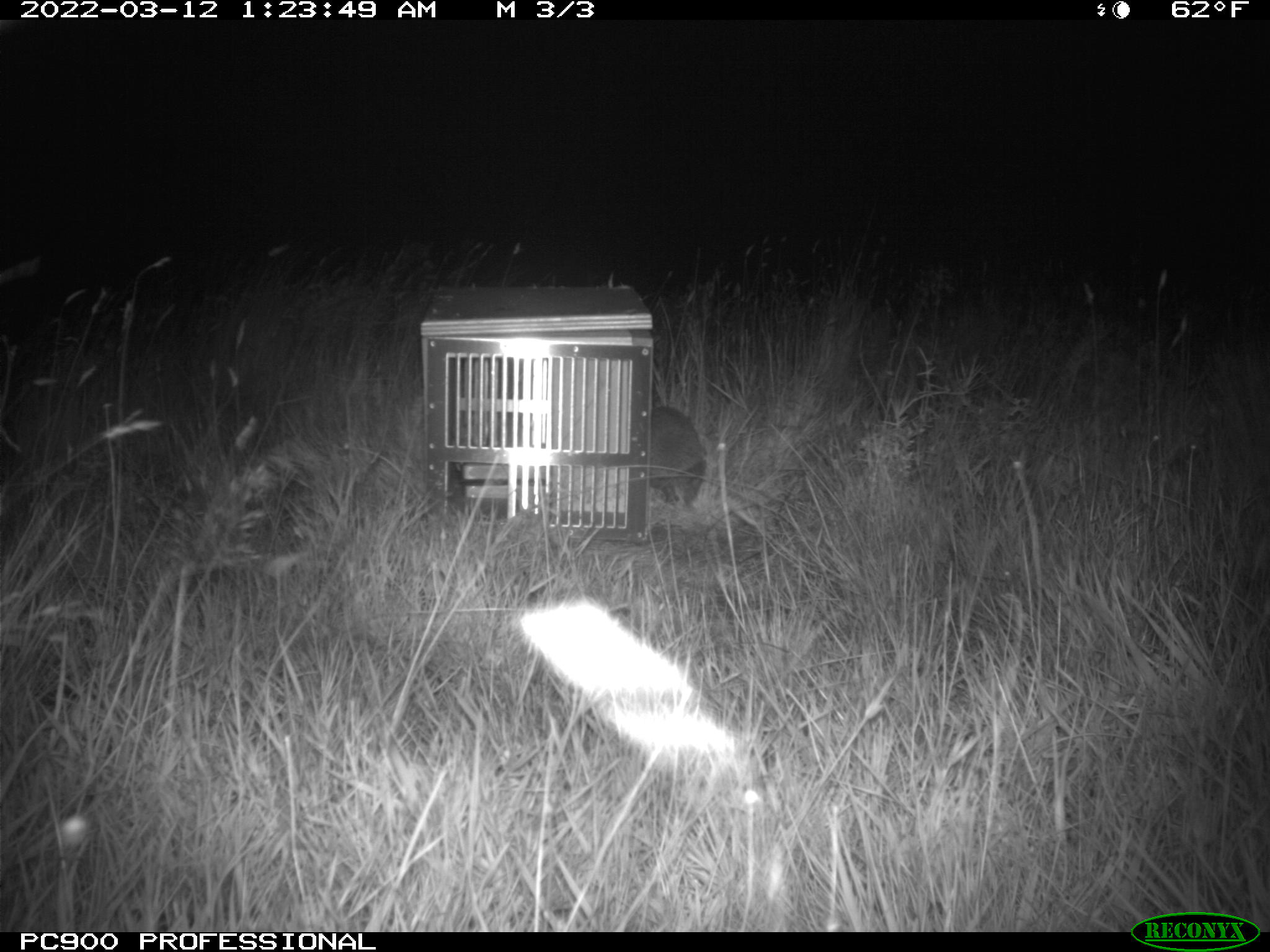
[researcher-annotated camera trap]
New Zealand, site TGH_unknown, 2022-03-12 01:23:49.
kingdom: Animalia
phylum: Chordata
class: Mammalia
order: Eulipotyphla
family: Erinaceidae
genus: Erinaceus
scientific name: Erinaceus europaeus europaeus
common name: european hedgehog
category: hedgehog